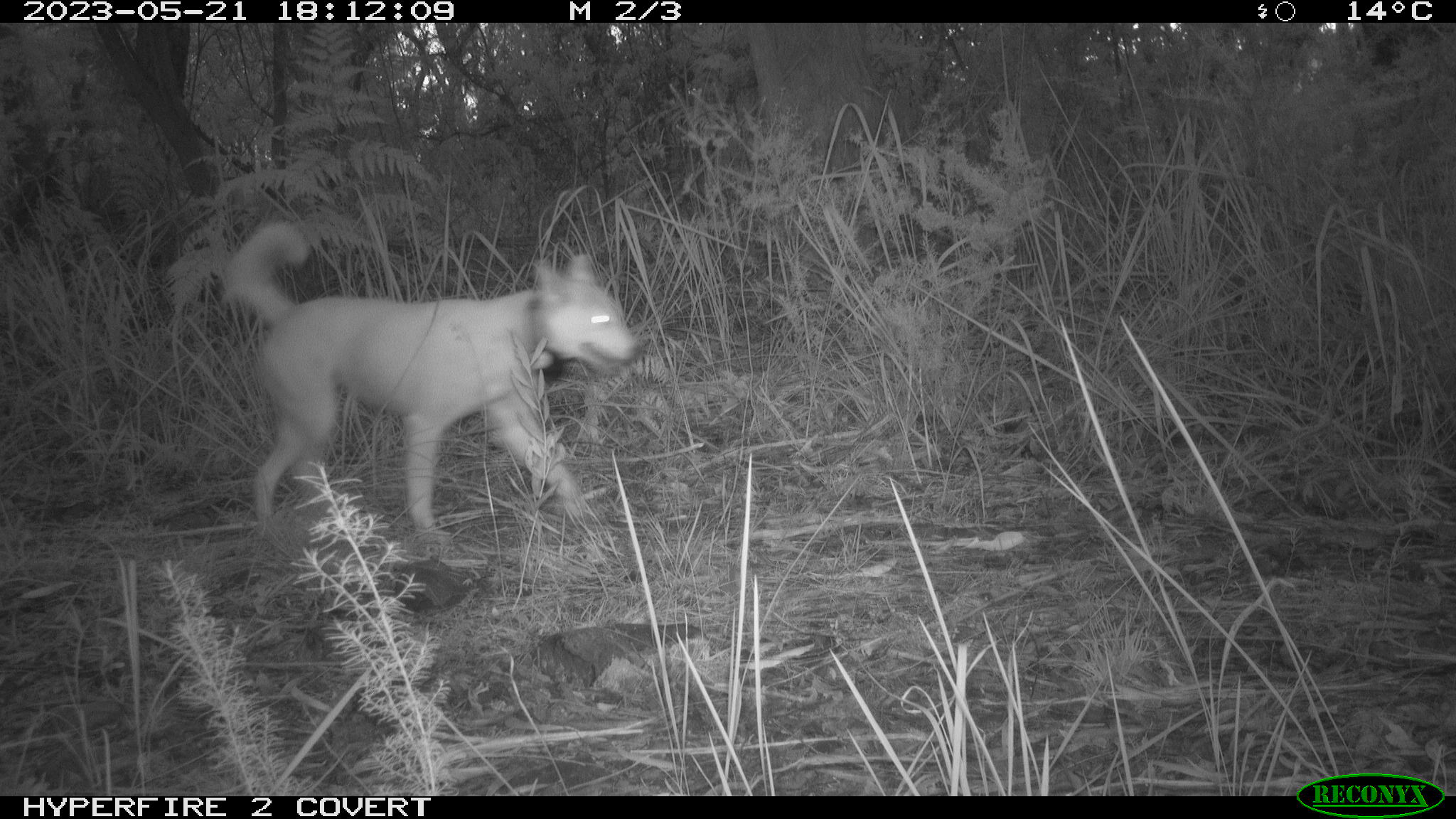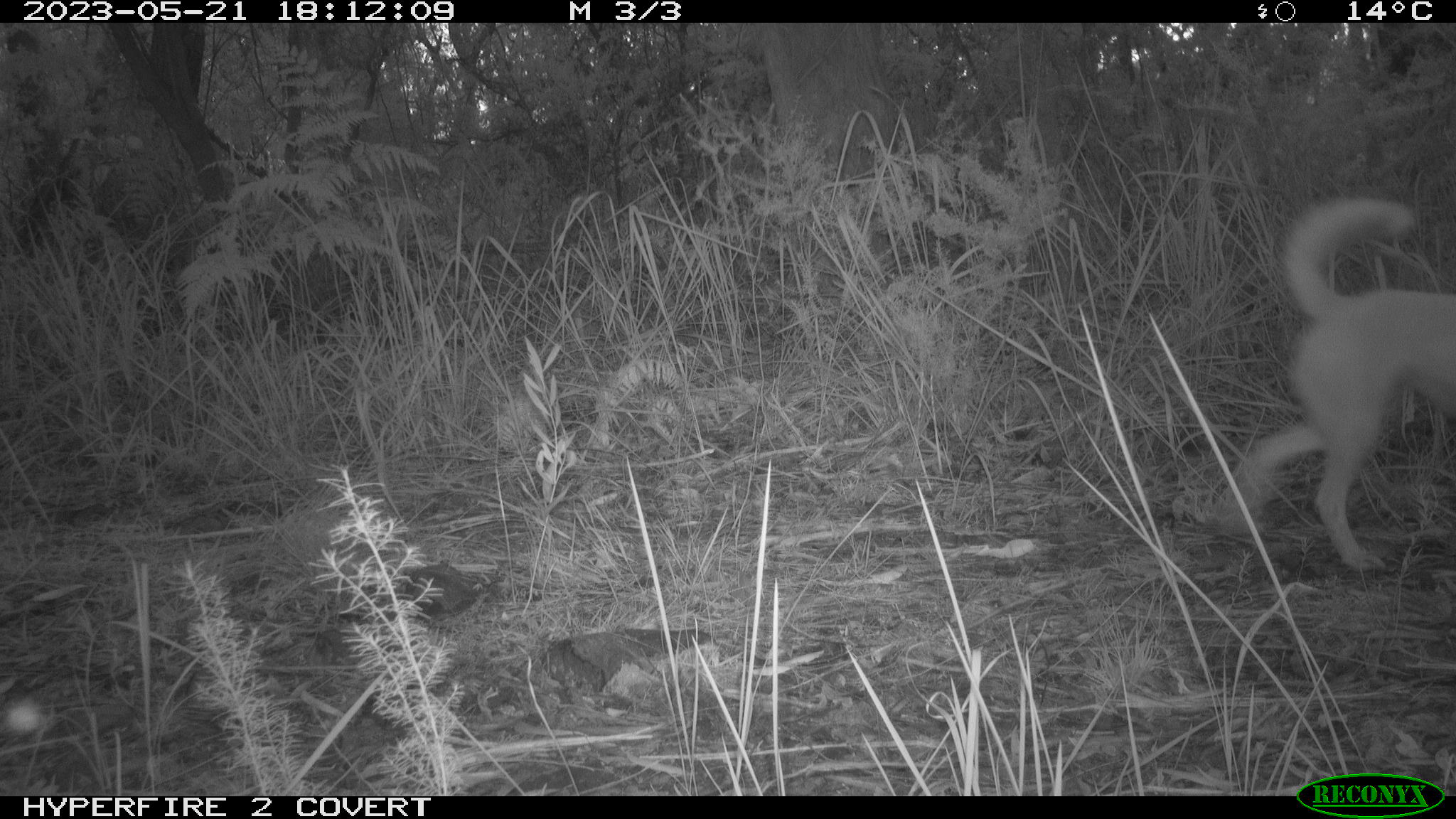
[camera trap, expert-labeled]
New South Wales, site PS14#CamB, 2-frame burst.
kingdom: Animalia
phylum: Chordata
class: Mammalia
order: Carnivora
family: Canidae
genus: Canis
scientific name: Canis familiaris dingo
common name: dingo